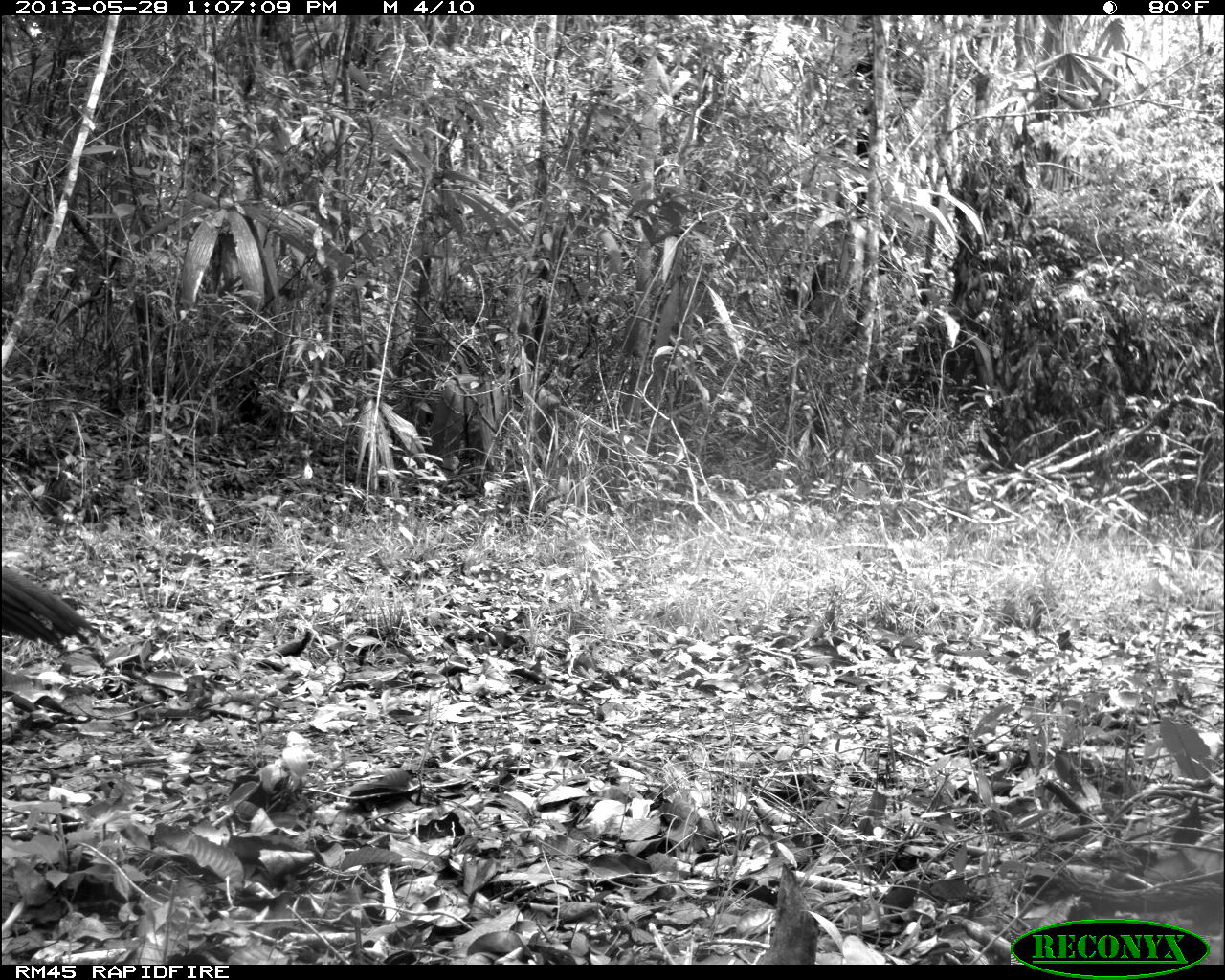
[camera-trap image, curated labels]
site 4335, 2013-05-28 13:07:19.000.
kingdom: Animalia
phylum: Chordata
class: Aves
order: Galliformes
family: Cracidae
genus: Crax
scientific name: Crax rubra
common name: great curassow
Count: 1.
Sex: female.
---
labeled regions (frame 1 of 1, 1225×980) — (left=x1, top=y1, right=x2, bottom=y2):
crax rubra: (left=0, top=562, right=100, bottom=656)